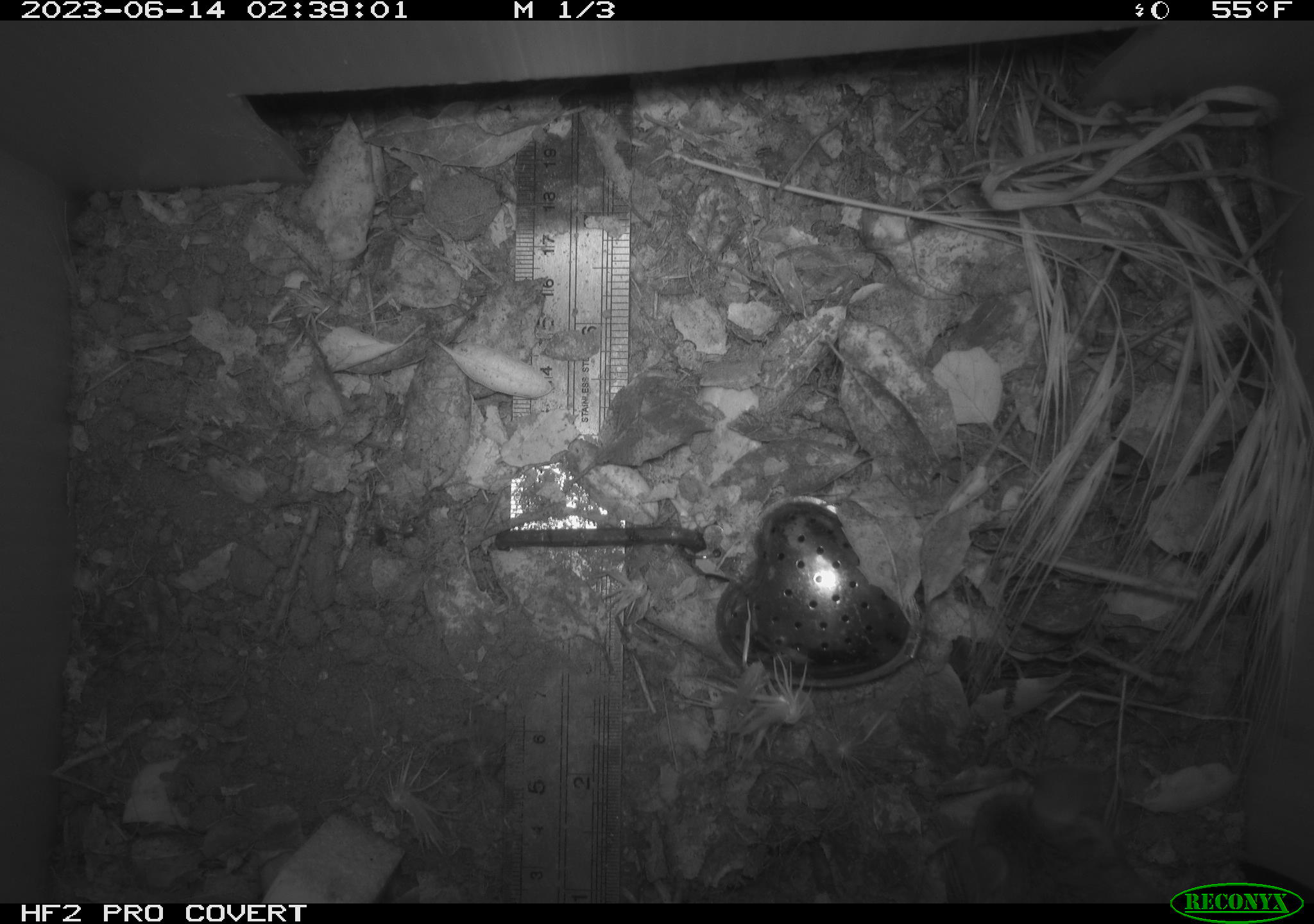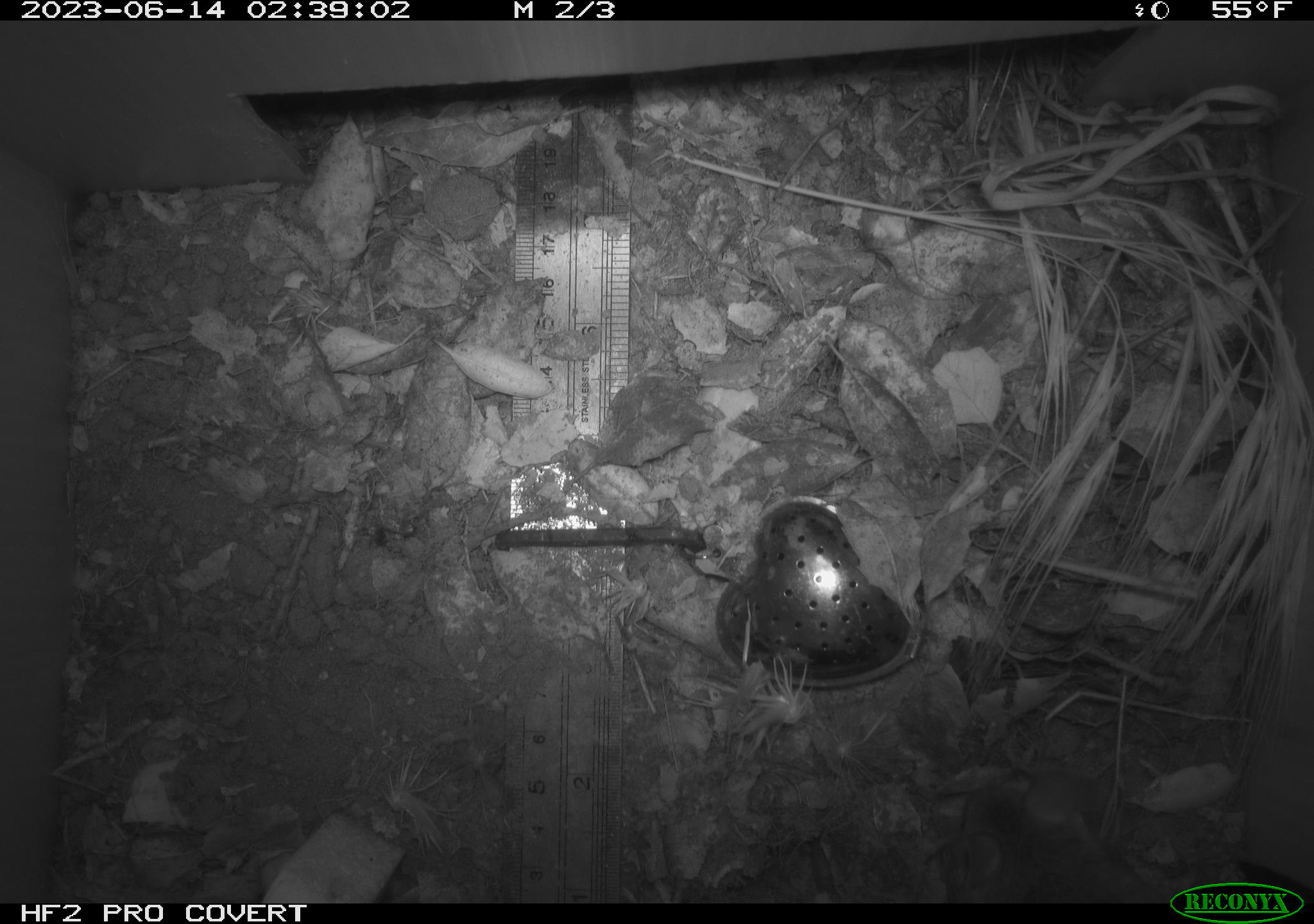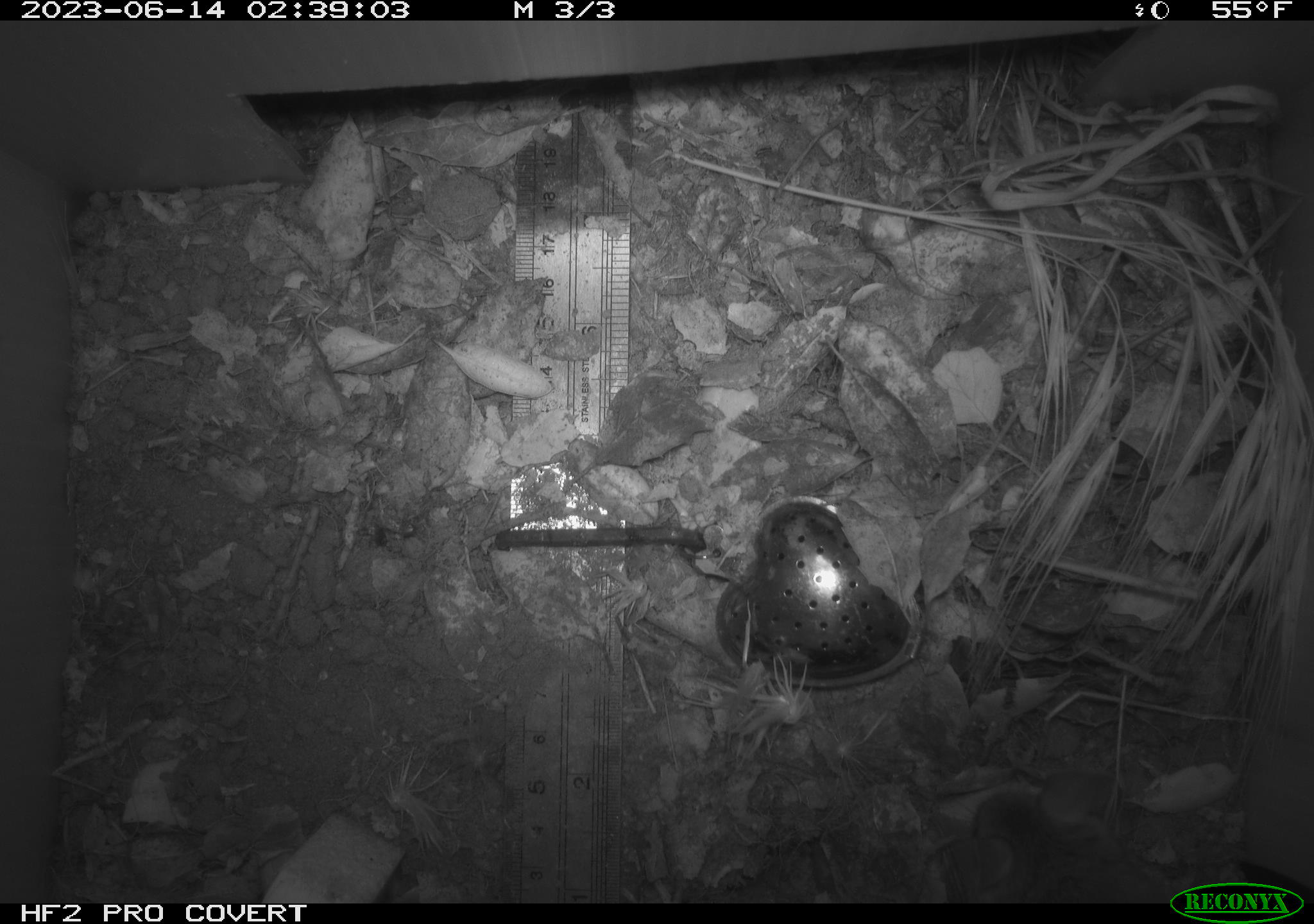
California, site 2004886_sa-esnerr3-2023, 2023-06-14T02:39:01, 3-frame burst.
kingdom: Animalia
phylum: Chordata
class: Mammalia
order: Rodentia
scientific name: Rodentia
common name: mouse species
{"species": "mouse species (Rodentia)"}